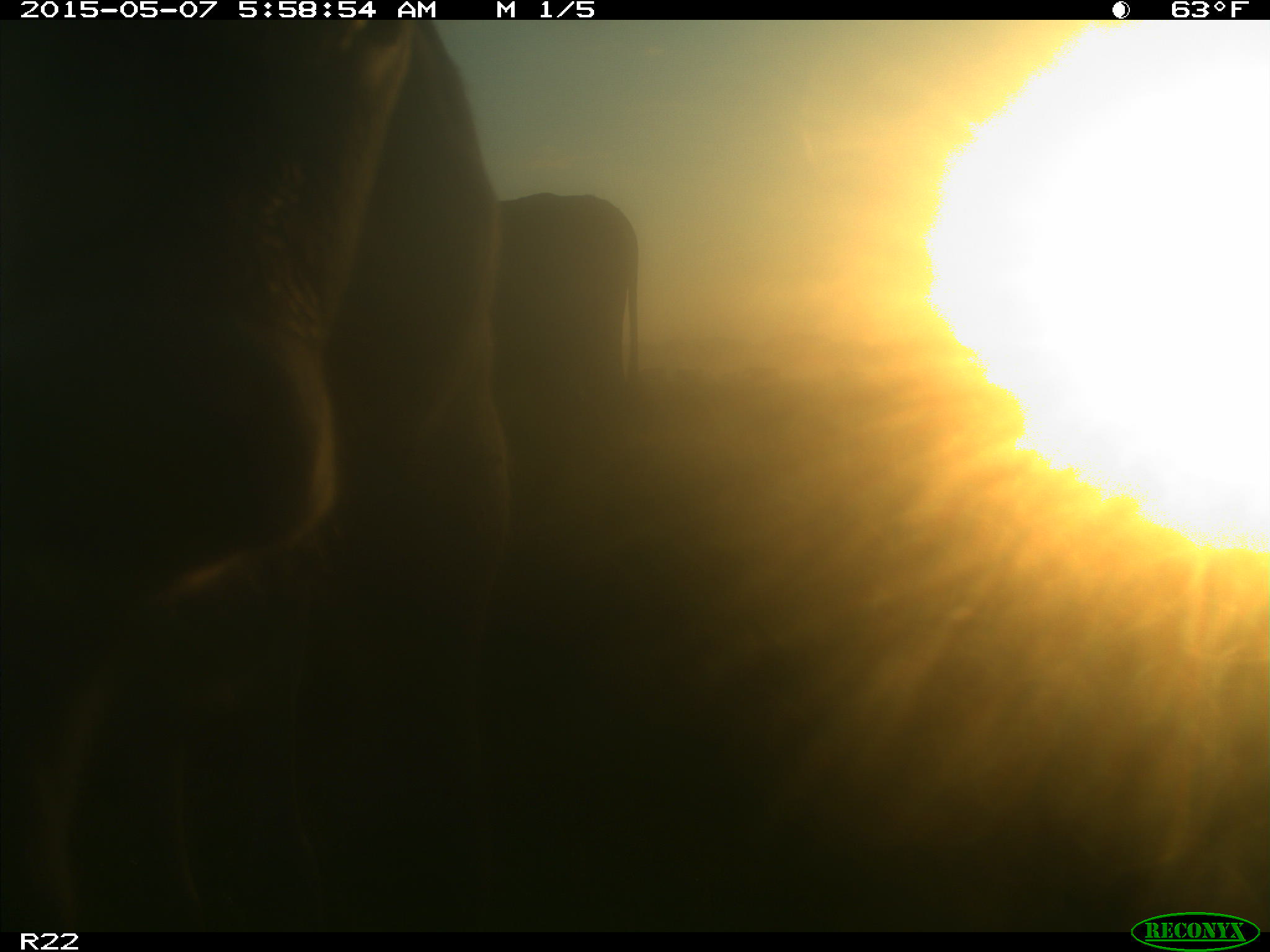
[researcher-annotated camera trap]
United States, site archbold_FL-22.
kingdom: Animalia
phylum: Chordata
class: Mammalia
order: Artiodactyla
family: Bovidae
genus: Bos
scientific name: Bos taurus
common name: domestic cow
Bos taurus (domestic cow).